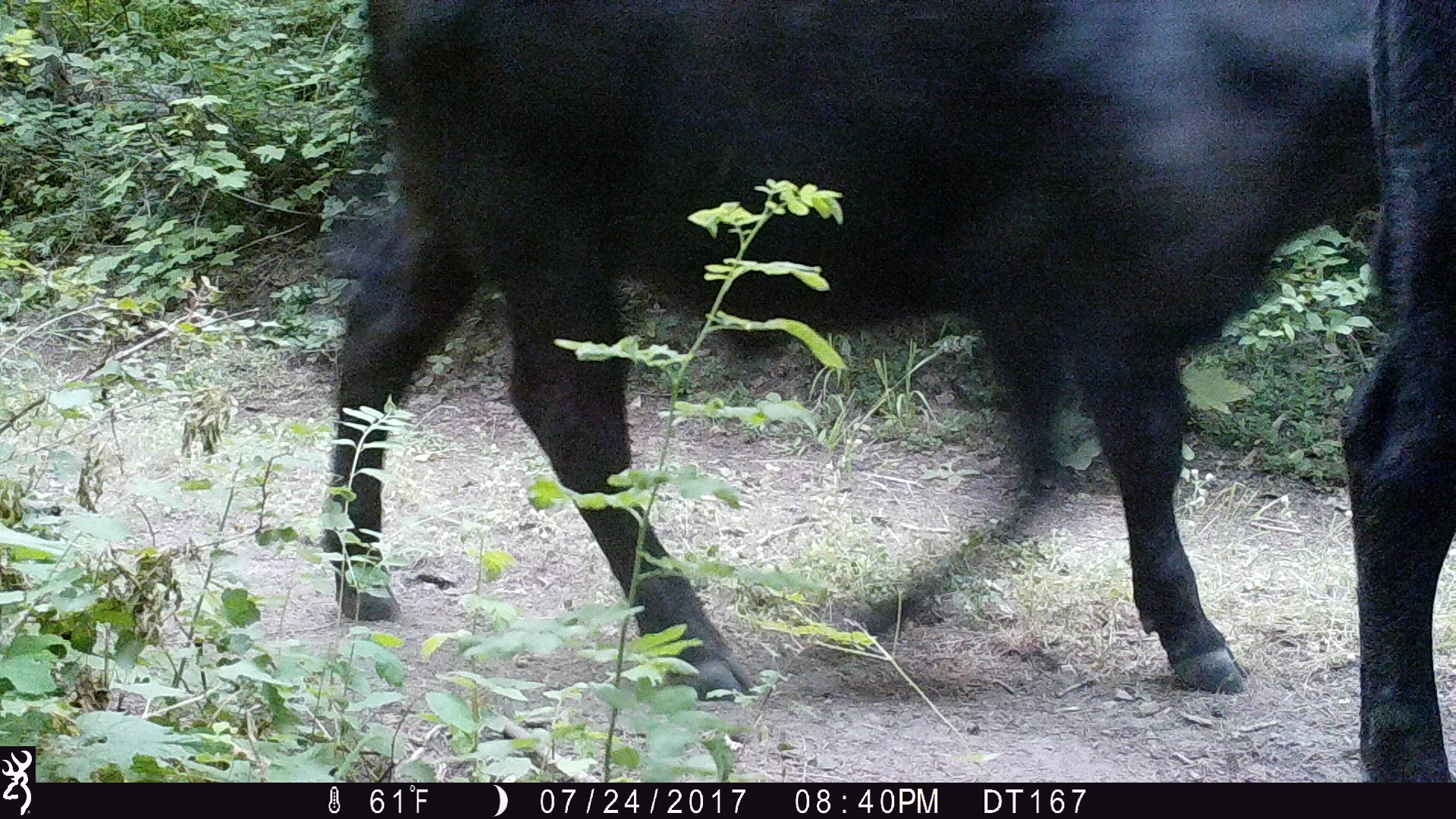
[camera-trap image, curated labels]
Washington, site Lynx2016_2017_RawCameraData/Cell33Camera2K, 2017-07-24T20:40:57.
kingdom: Animalia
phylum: Chordata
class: Mammalia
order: Artiodactyla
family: Bovidae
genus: Bos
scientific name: Bos taurus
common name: domestic cattle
Domestic cattle (Bos taurus). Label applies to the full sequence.